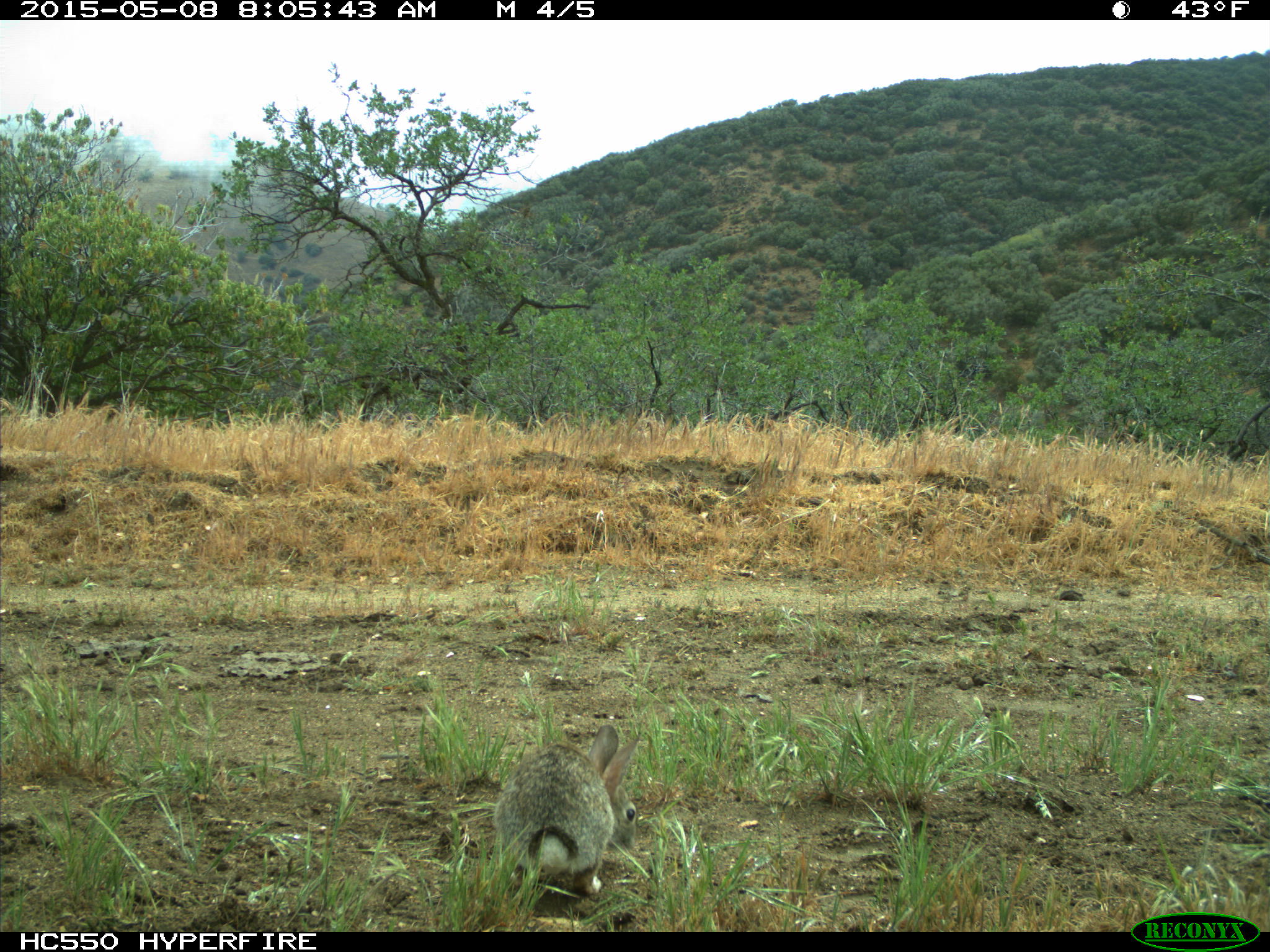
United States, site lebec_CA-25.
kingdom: Animalia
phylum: Chordata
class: Mammalia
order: Lagomorpha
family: Leporidae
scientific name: Leporidae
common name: rabbits and hares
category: unidentified rabbit